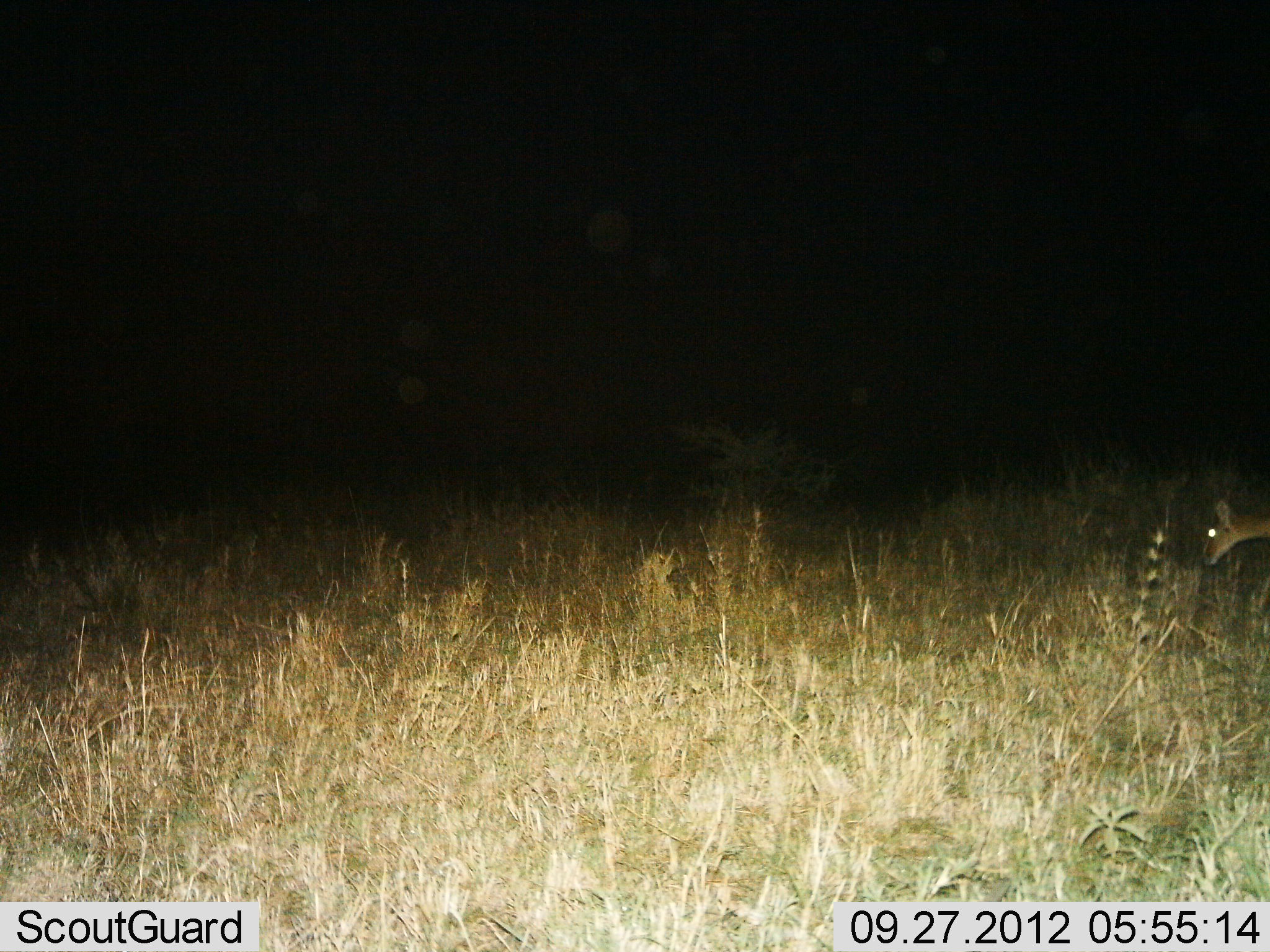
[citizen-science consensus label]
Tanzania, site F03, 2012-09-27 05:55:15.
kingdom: Animalia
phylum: Chordata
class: Mammalia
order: Artiodactyla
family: Bovidae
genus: Madoqua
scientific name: Madoqua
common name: dikdik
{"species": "dikdik (Madoqua)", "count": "1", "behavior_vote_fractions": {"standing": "62%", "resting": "0%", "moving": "0%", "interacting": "0%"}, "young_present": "0%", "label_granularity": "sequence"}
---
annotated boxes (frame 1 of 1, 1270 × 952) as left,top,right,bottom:
animal: 1201,500,1270,566